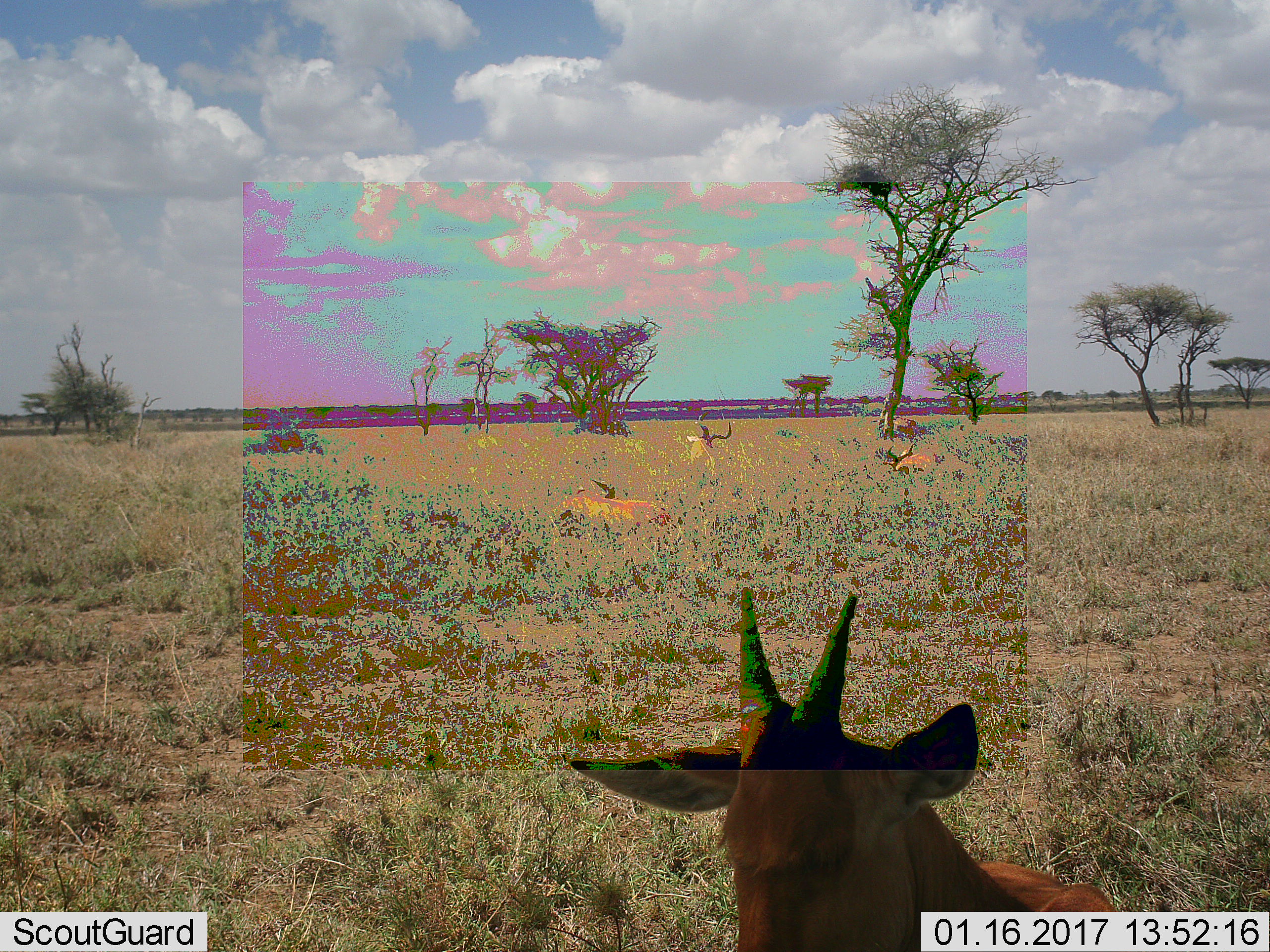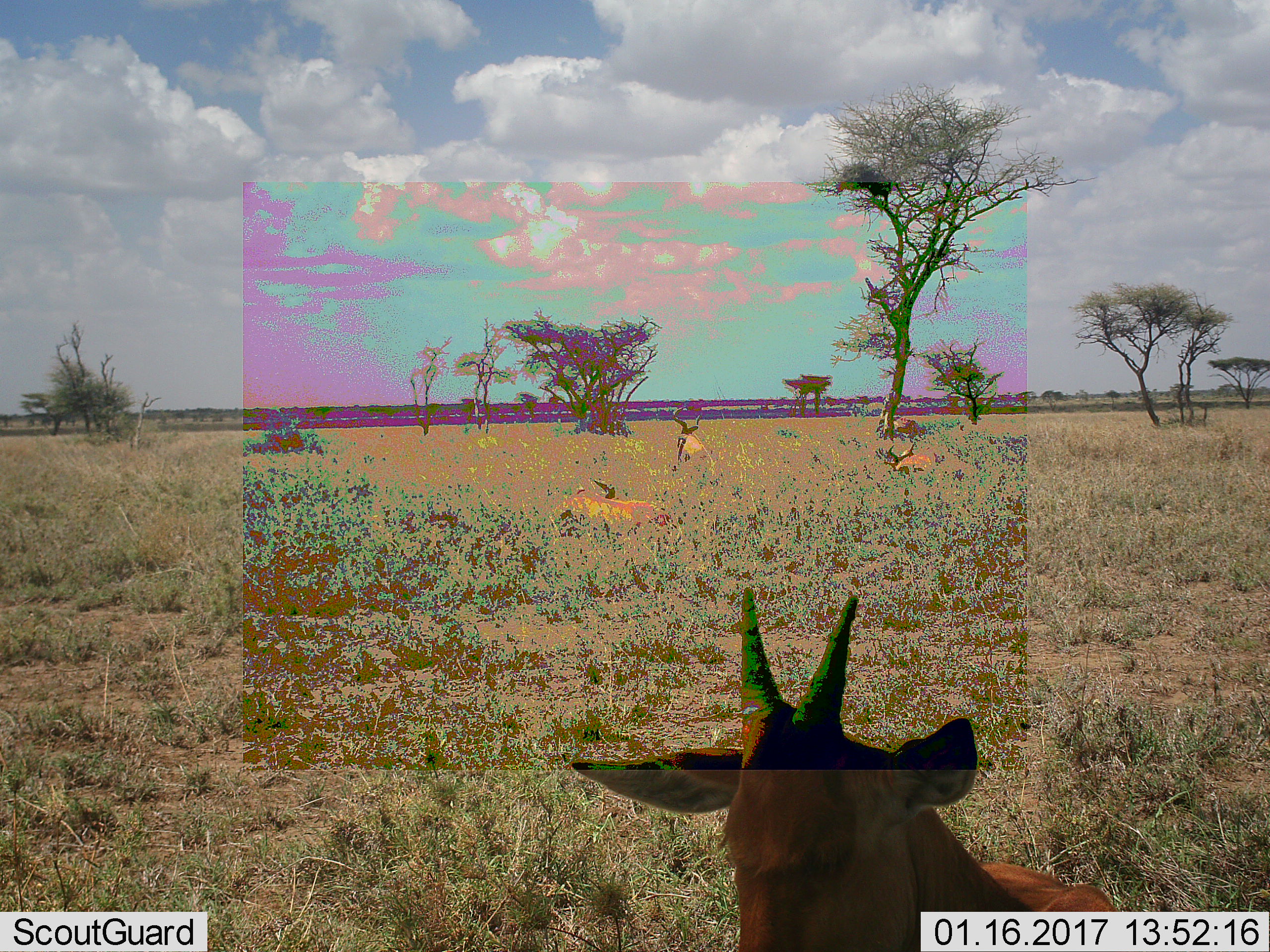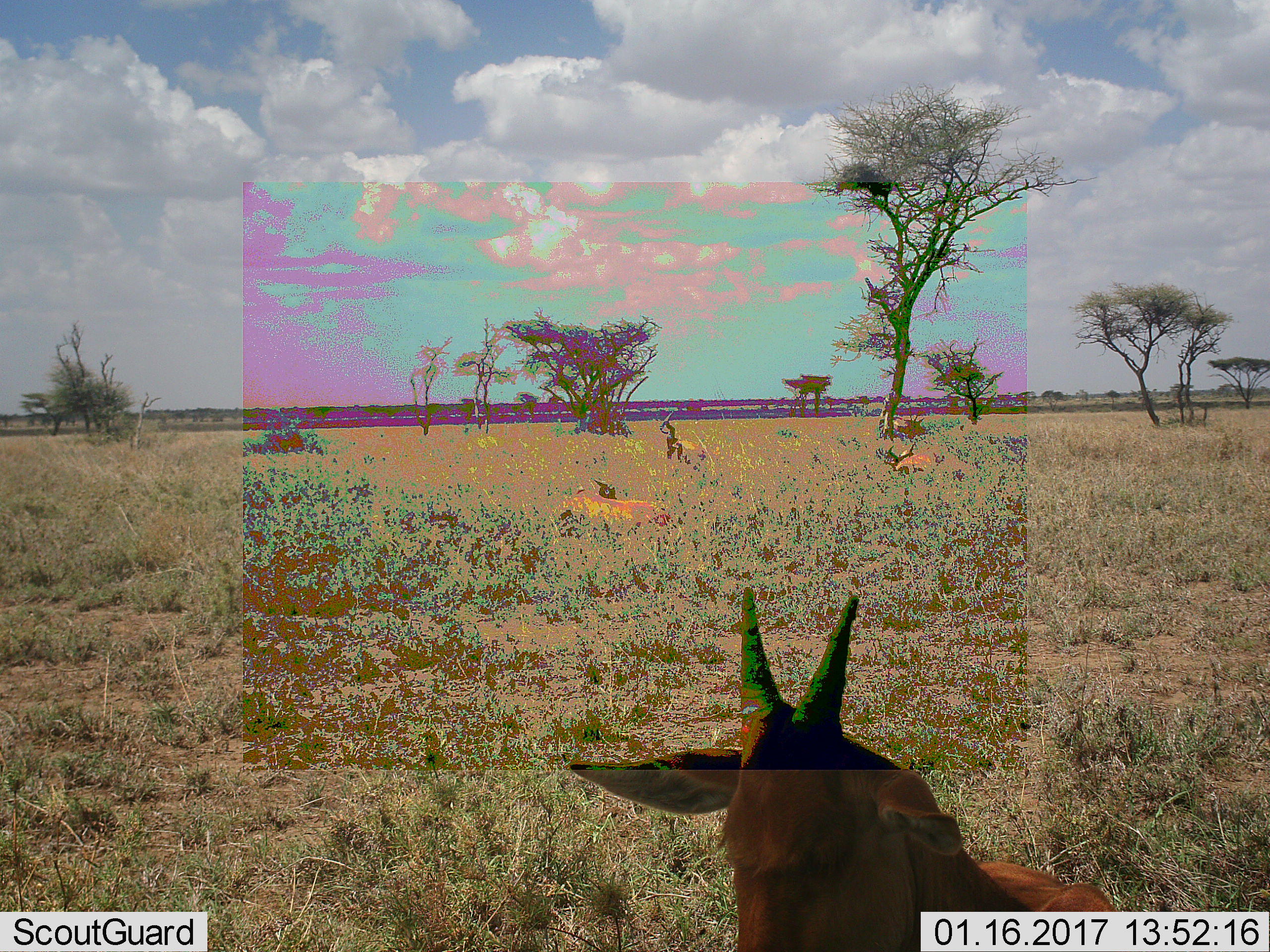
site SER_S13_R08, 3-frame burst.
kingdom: Animalia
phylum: Chordata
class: Mammalia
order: Artiodactyla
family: Bovidae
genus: Alcelaphus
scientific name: Alcelaphus buselaphus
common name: hartebeest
Hartebeest (Alcelaphus buselaphus), count 5. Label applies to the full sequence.